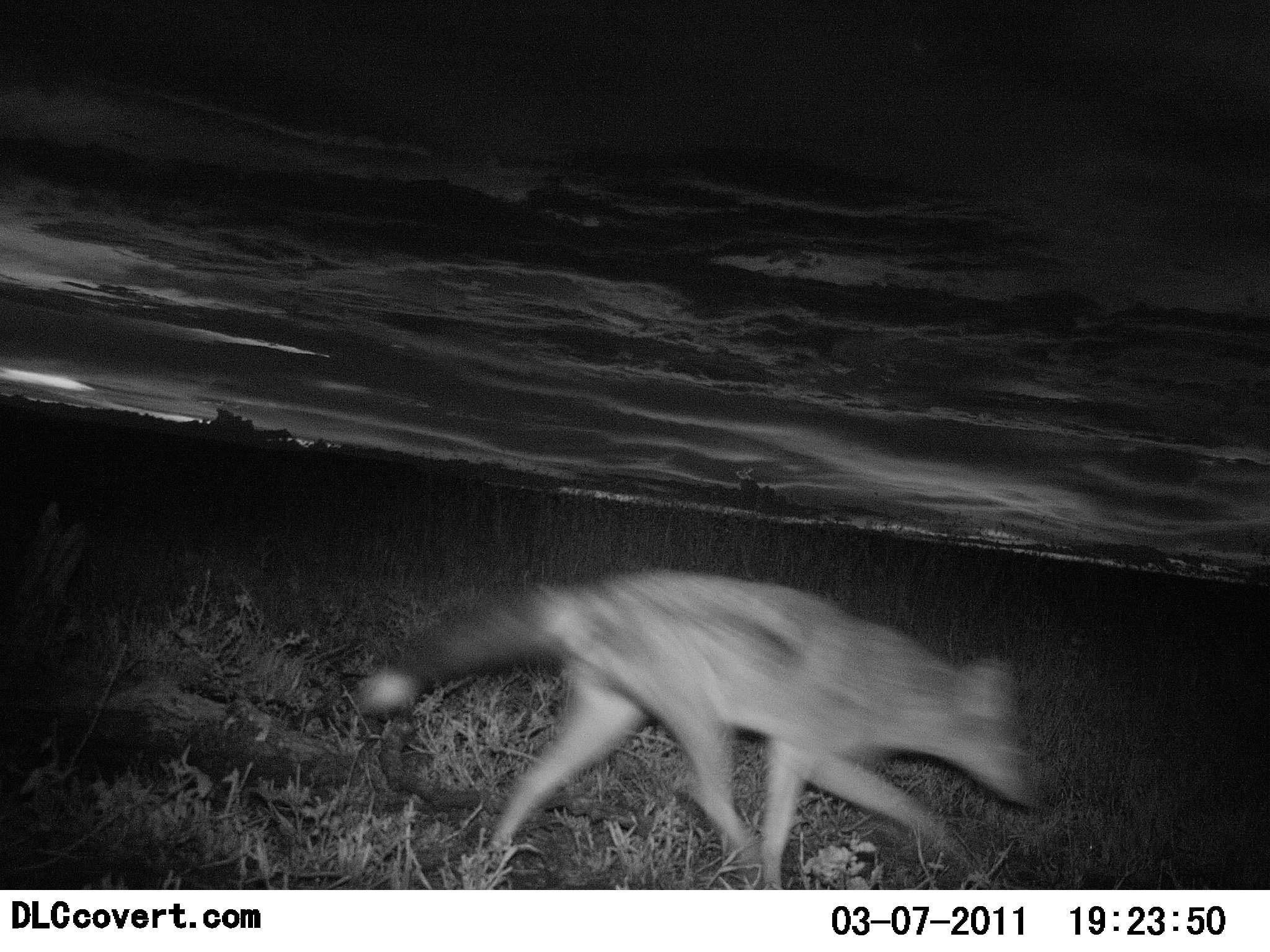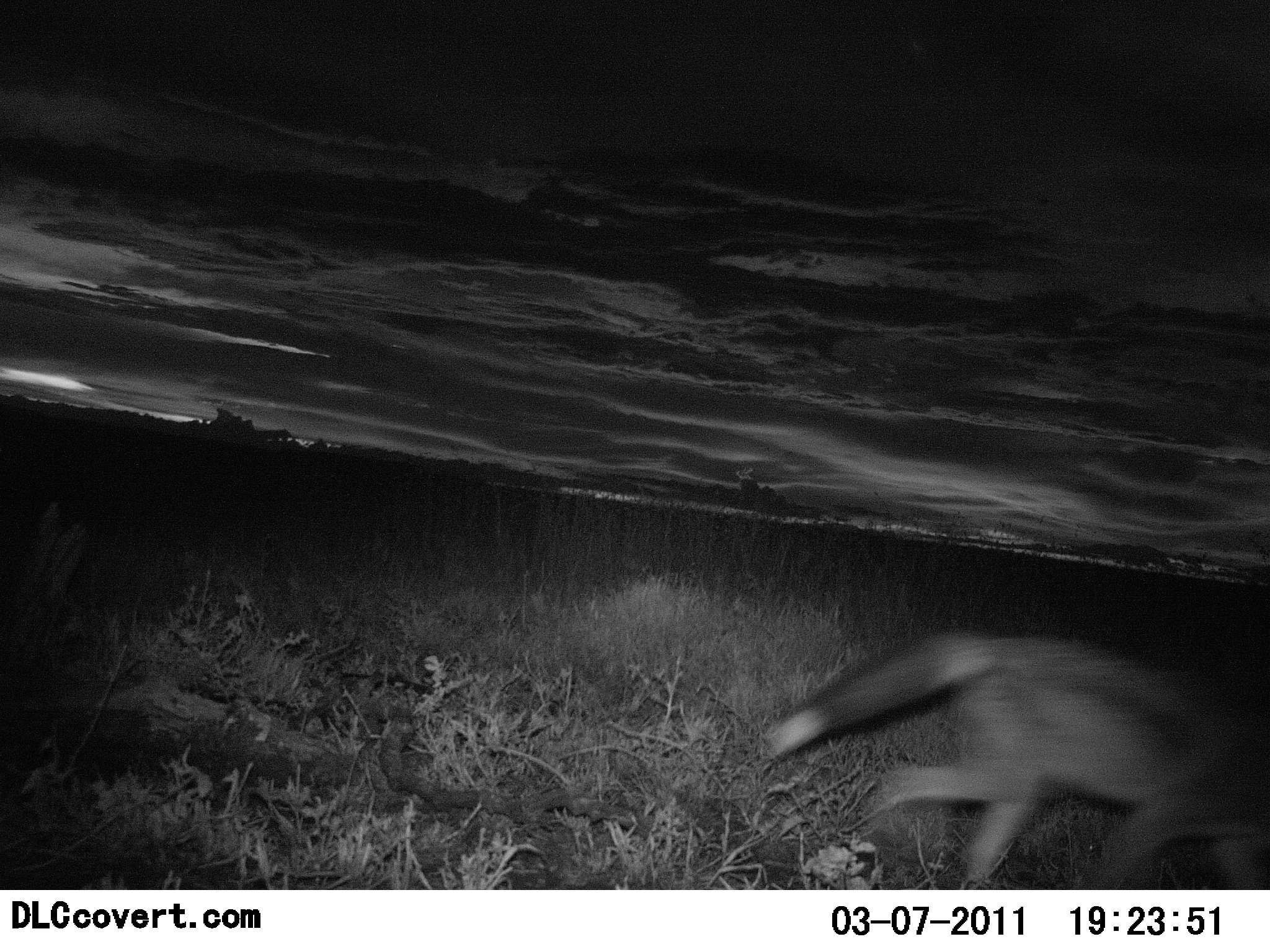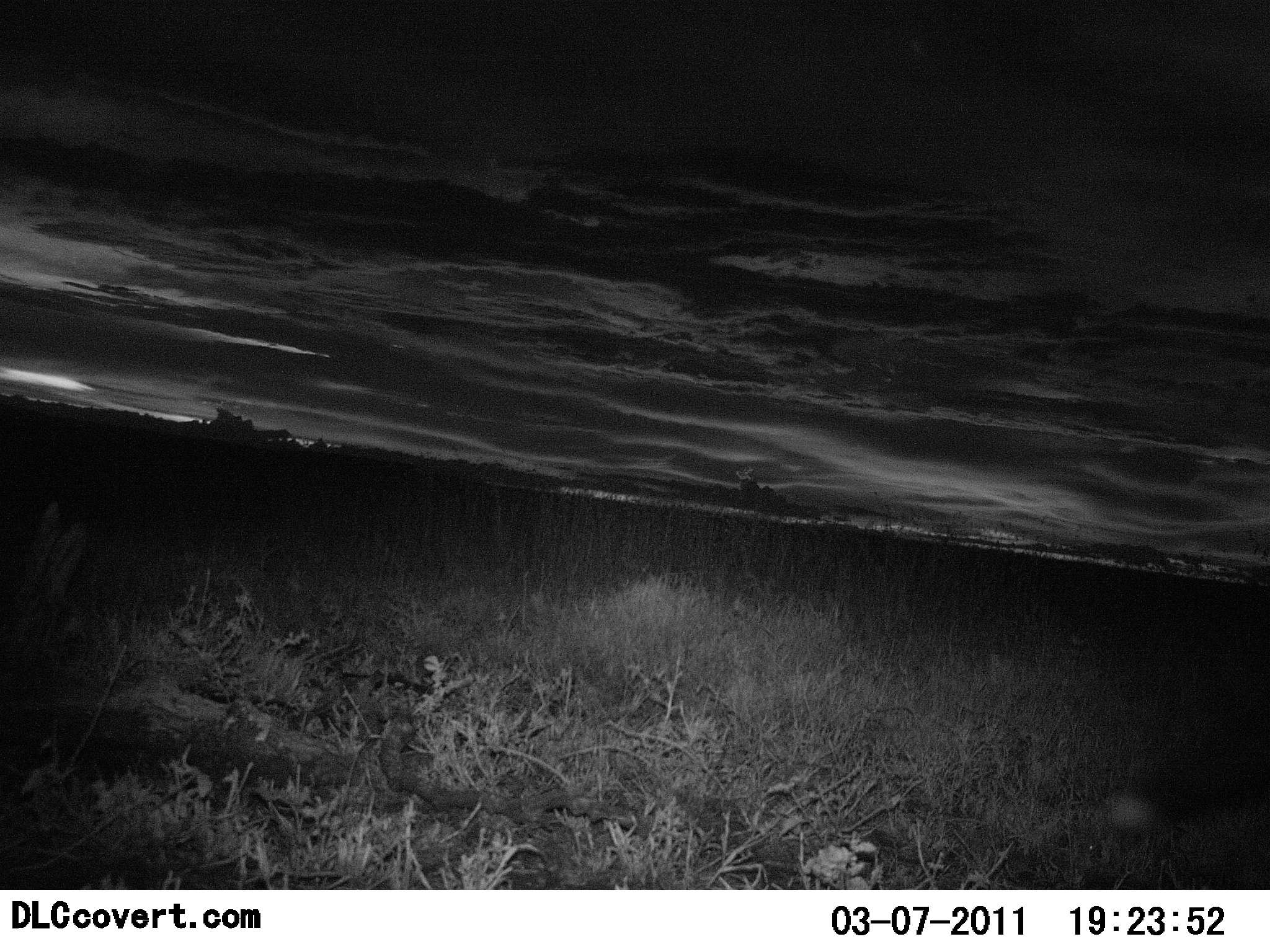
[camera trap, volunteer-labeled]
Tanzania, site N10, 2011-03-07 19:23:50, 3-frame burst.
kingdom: Animalia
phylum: Chordata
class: Mammalia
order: Carnivora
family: Canidae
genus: Lupulella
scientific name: Lupulella mesomelas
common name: black-backed jackal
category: jackal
Jackal (black-backed jackal) (Lupulella mesomelas), count 1. Behavior (volunteer vote fractions): standing 0%, resting 0%, moving 100%, interacting 0%. Young present (vote fraction): 0%. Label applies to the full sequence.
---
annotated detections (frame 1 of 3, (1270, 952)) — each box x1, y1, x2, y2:
animal: 354, 564, 1042, 891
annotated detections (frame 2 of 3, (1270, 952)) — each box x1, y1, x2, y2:
animal: 752, 625, 1270, 890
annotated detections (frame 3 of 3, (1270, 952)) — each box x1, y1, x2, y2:
animal: 1102, 736, 1270, 846